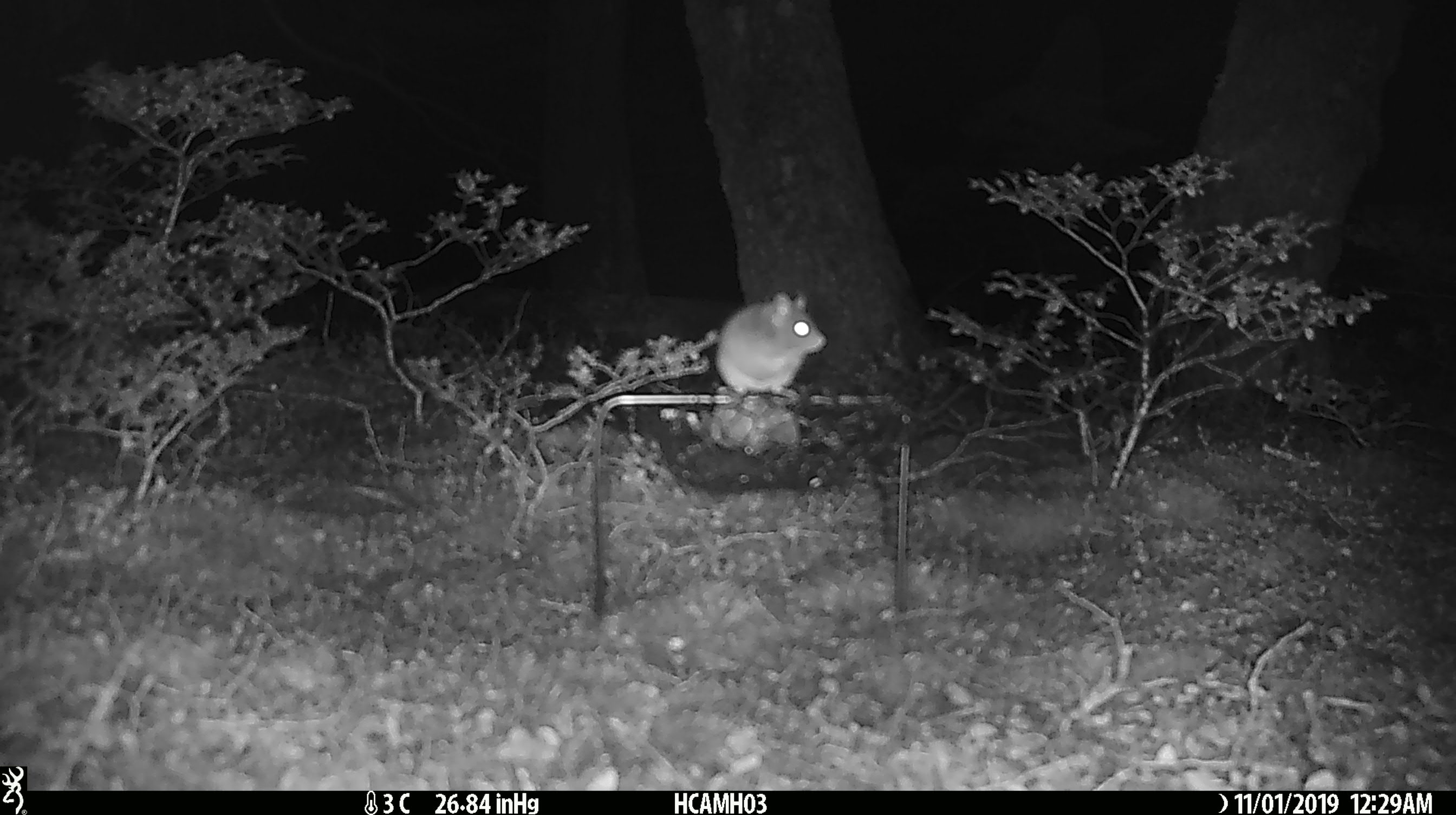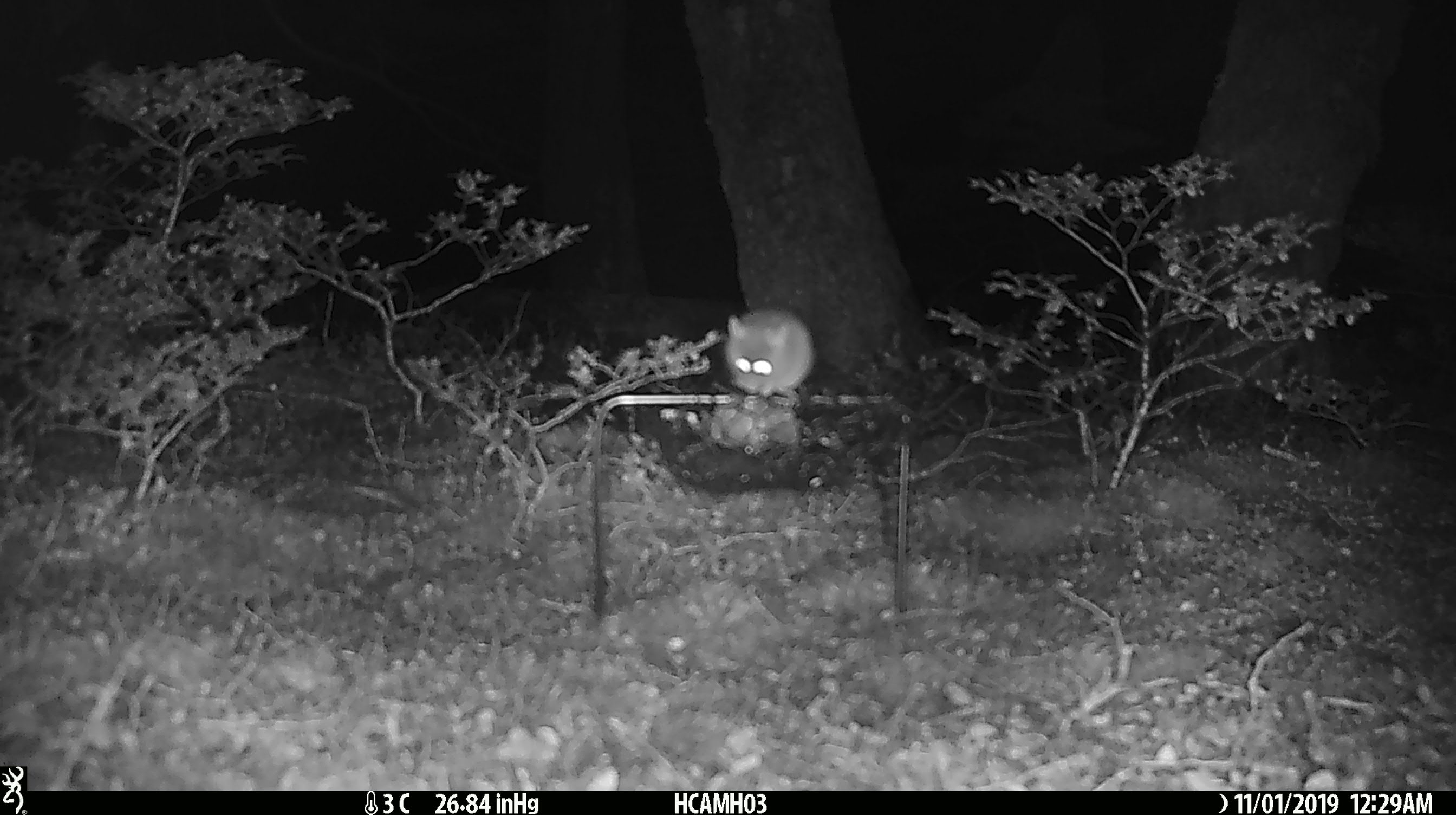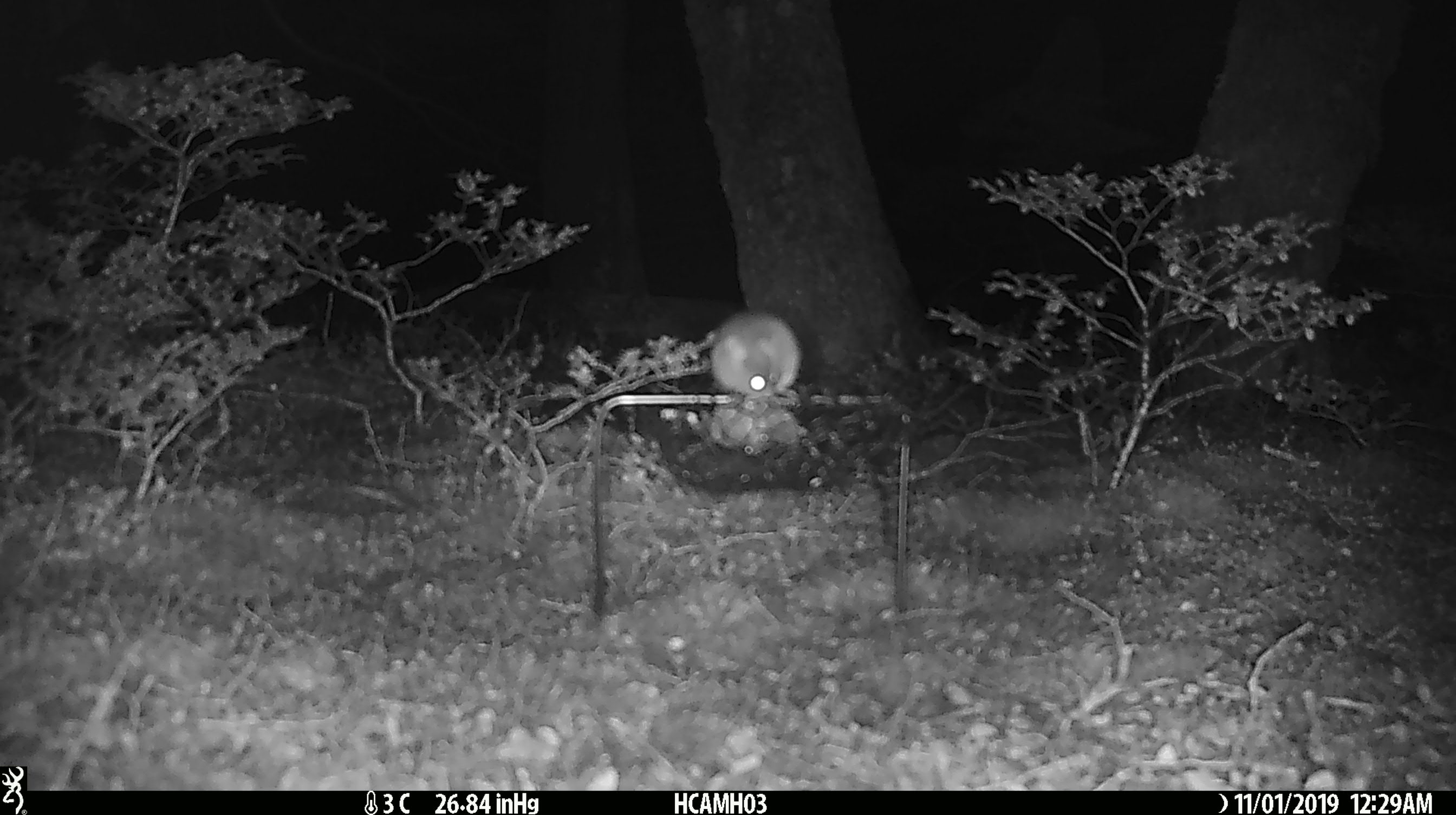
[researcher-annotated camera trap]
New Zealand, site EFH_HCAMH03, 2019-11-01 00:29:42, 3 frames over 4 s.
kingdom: Animalia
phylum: Chordata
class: Mammalia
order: Rodentia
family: Muridae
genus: Mus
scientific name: Mus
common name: mouse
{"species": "mouse (Mus)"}